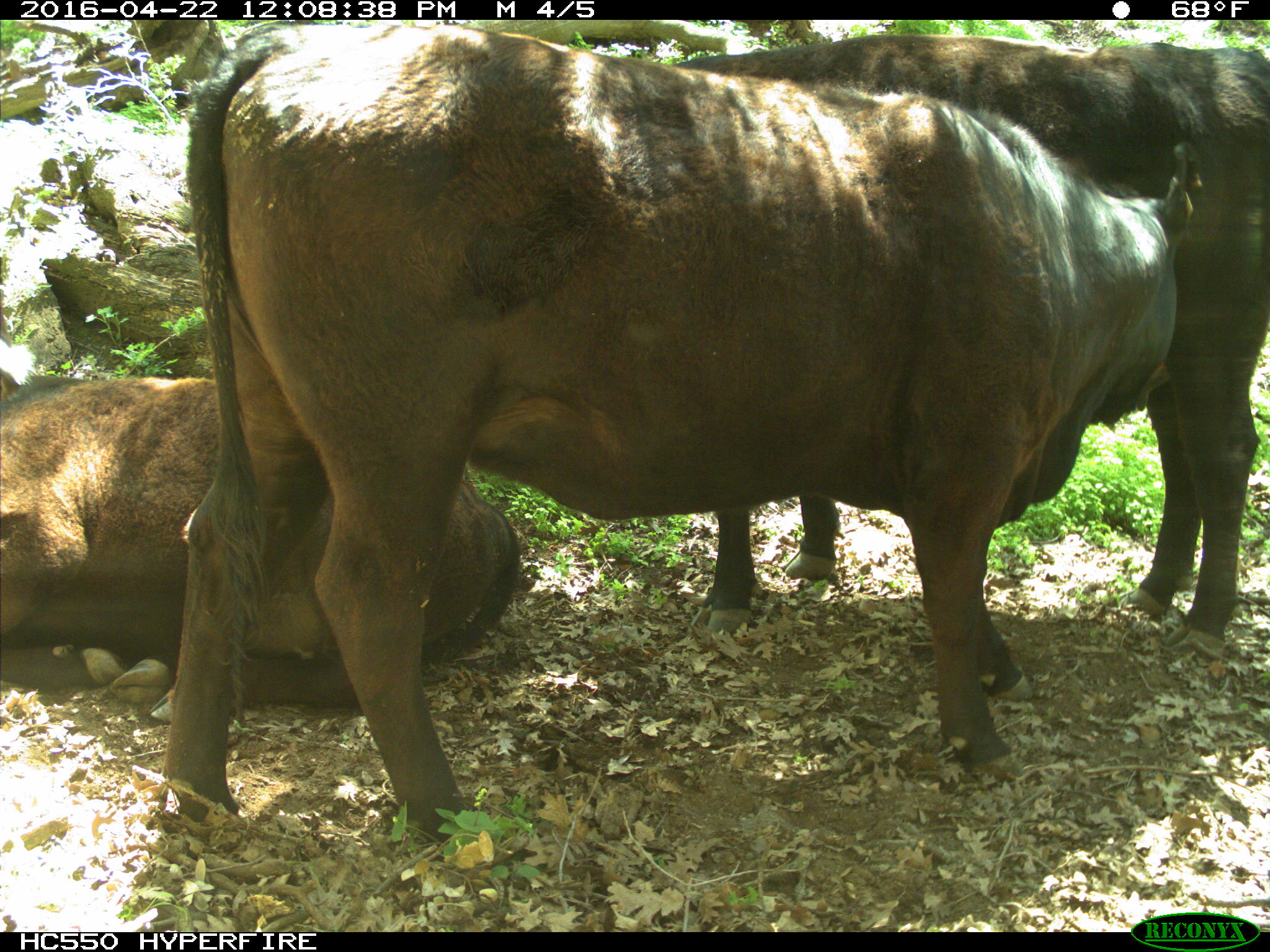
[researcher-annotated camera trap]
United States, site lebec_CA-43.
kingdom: Animalia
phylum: Chordata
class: Mammalia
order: Artiodactyla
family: Bovidae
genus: Bos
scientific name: Bos taurus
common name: domestic cow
Bos taurus (domestic cow).